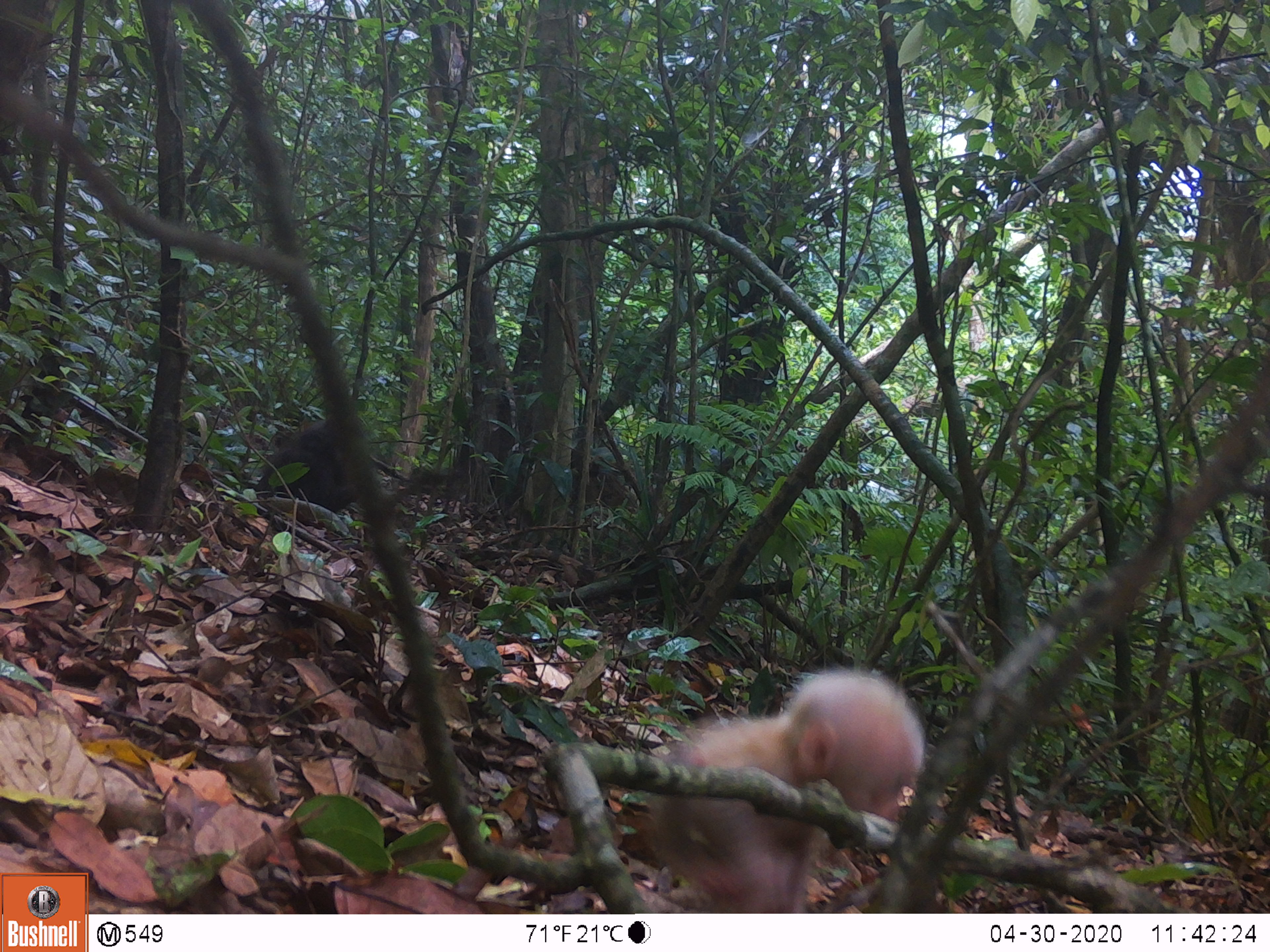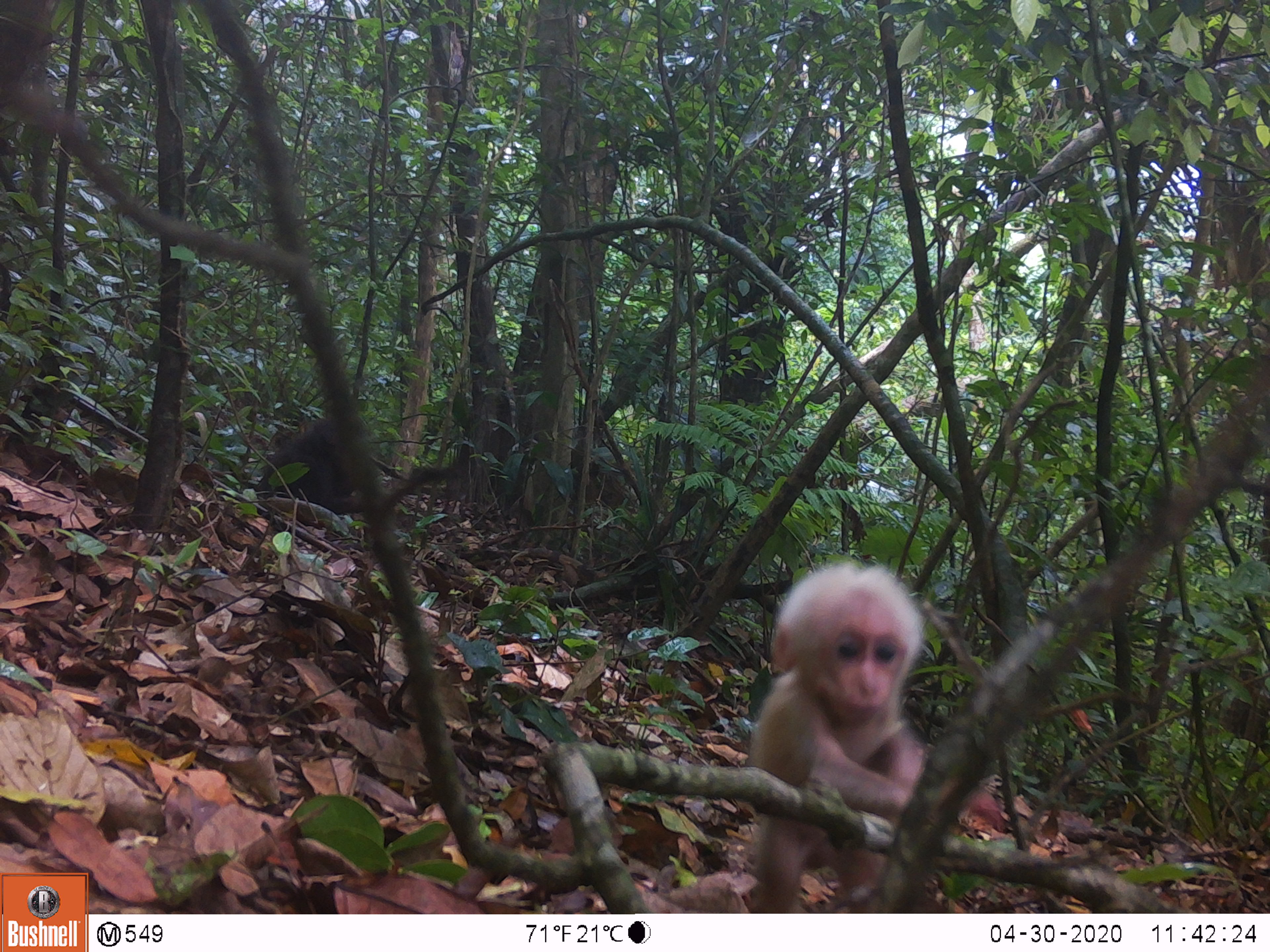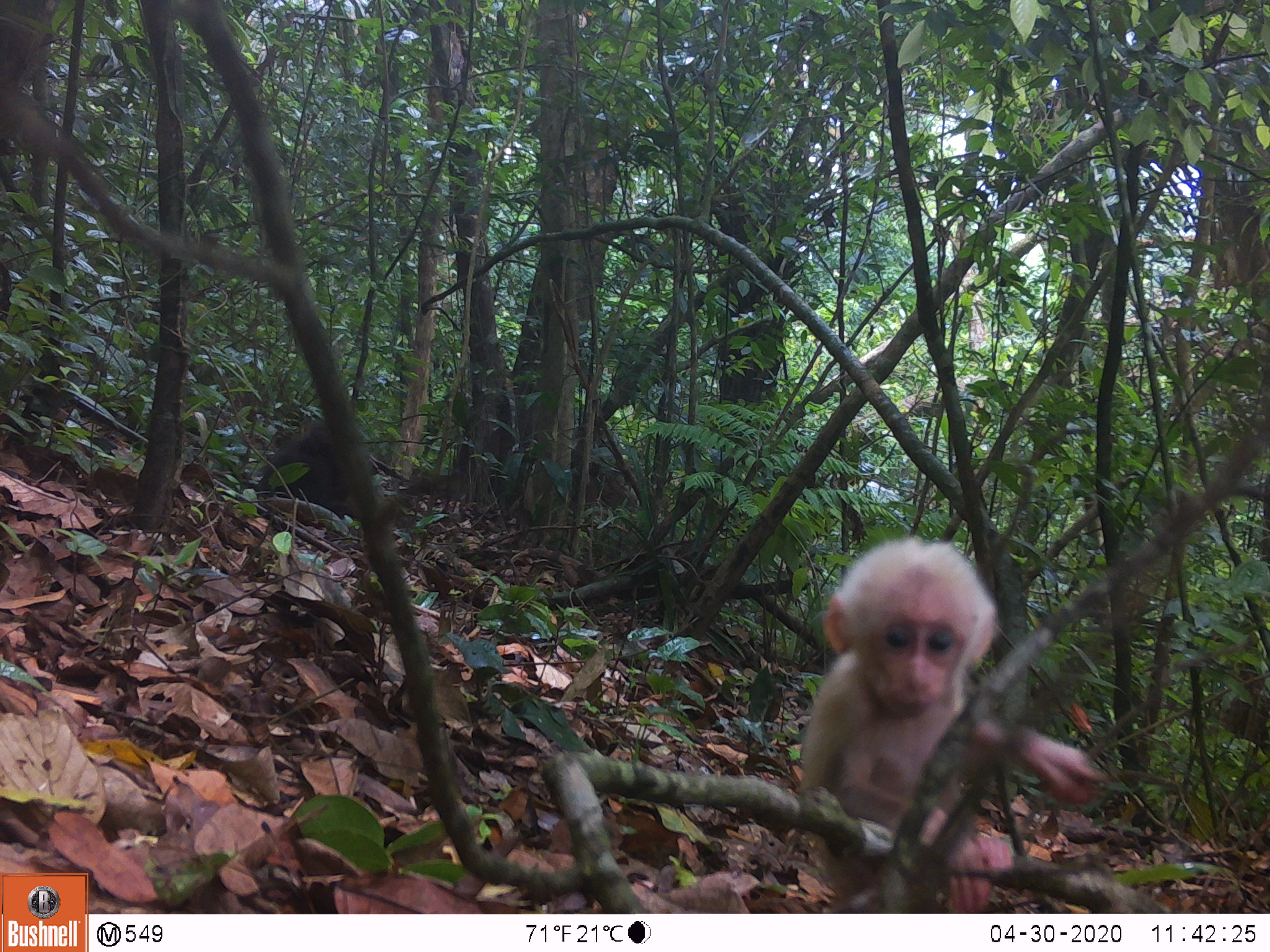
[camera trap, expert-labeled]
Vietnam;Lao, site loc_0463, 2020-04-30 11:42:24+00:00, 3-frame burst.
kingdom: Animalia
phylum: Chordata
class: Mammalia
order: Primates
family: Cercopithecidae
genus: Macaca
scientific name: Macaca arctoides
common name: stump-tailed macaque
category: stump tailed macaque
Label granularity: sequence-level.